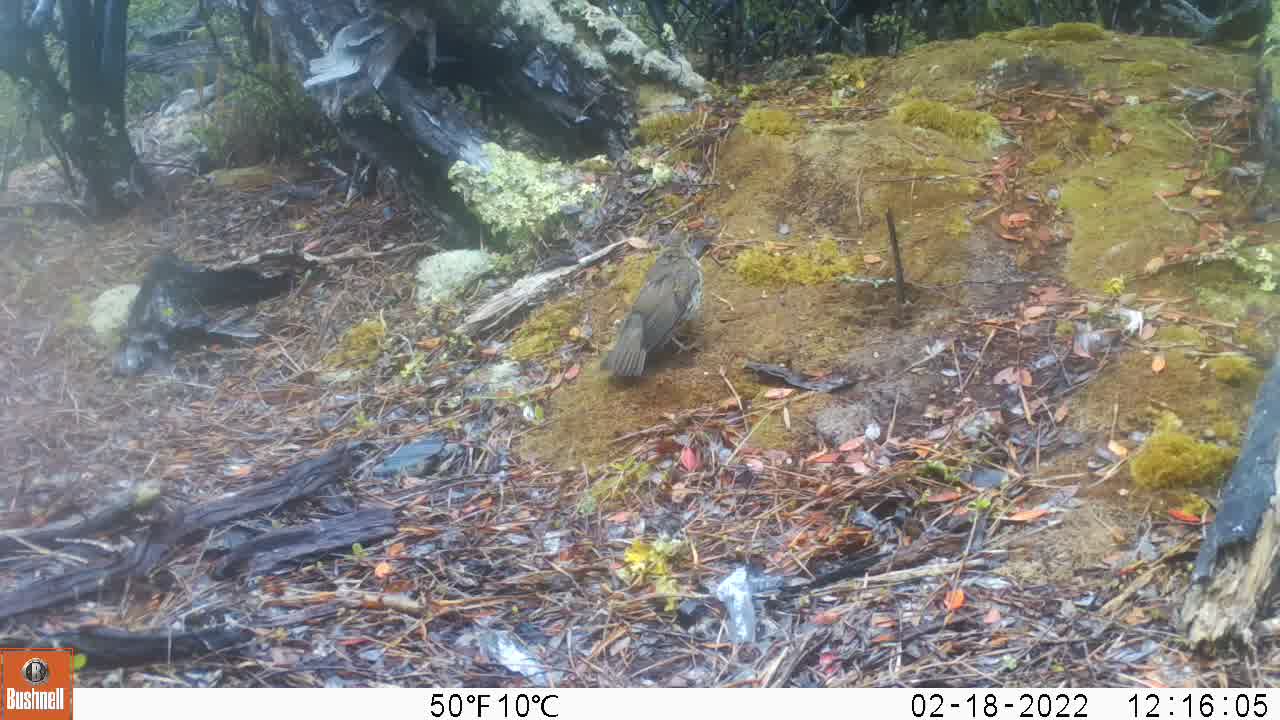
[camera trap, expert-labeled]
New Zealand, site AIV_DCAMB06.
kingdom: Animalia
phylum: Chordata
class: Aves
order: Passeriformes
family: Turdidae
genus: Turdus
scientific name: Turdus philomelos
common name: song thrush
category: thrush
Thrush (song thrush) (Turdus philomelos).